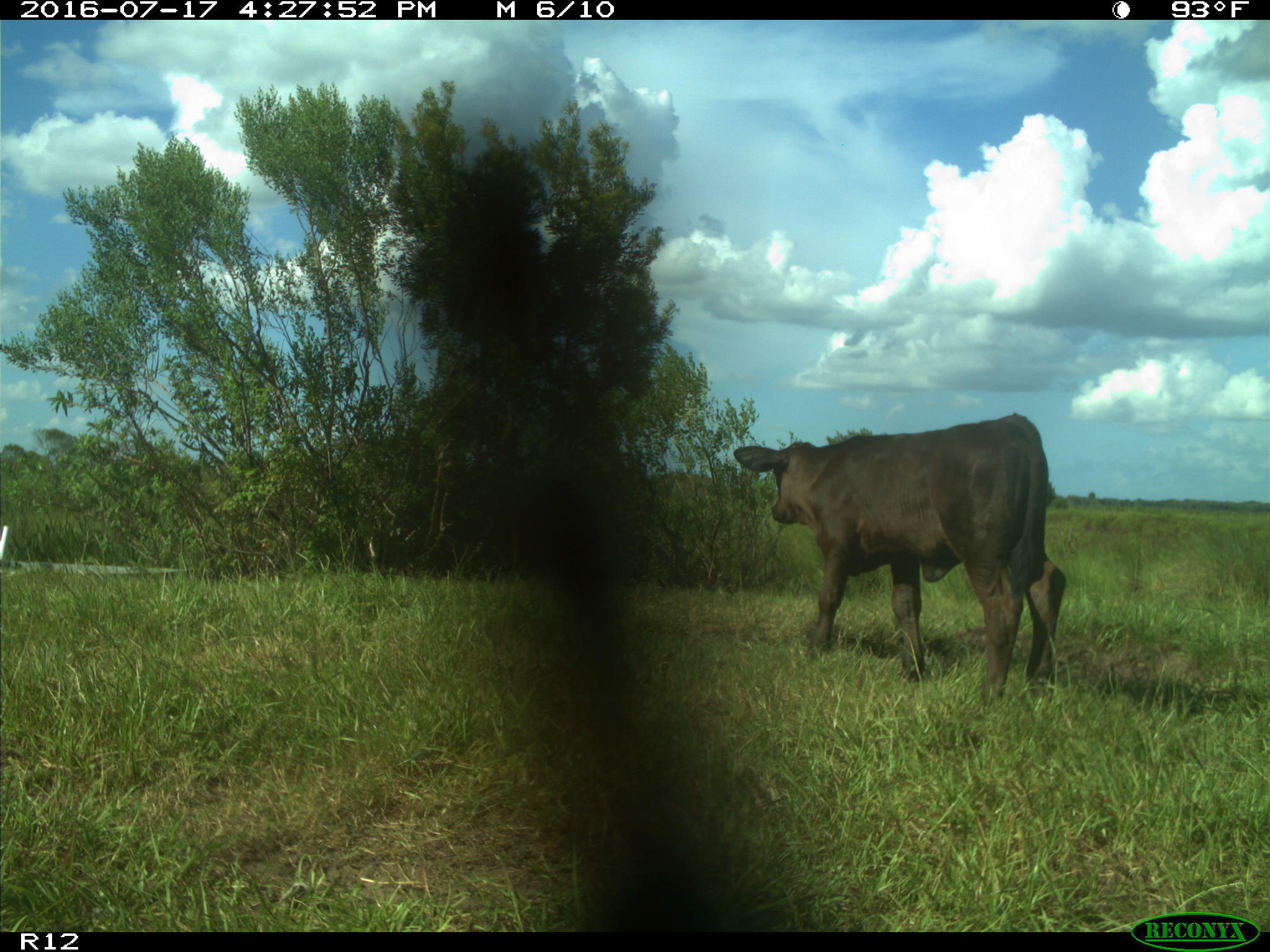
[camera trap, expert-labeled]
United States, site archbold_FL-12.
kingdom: Animalia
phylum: Chordata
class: Mammalia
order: Artiodactyla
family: Bovidae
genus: Bos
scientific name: Bos taurus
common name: domestic cow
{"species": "Bos taurus (domestic cow)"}